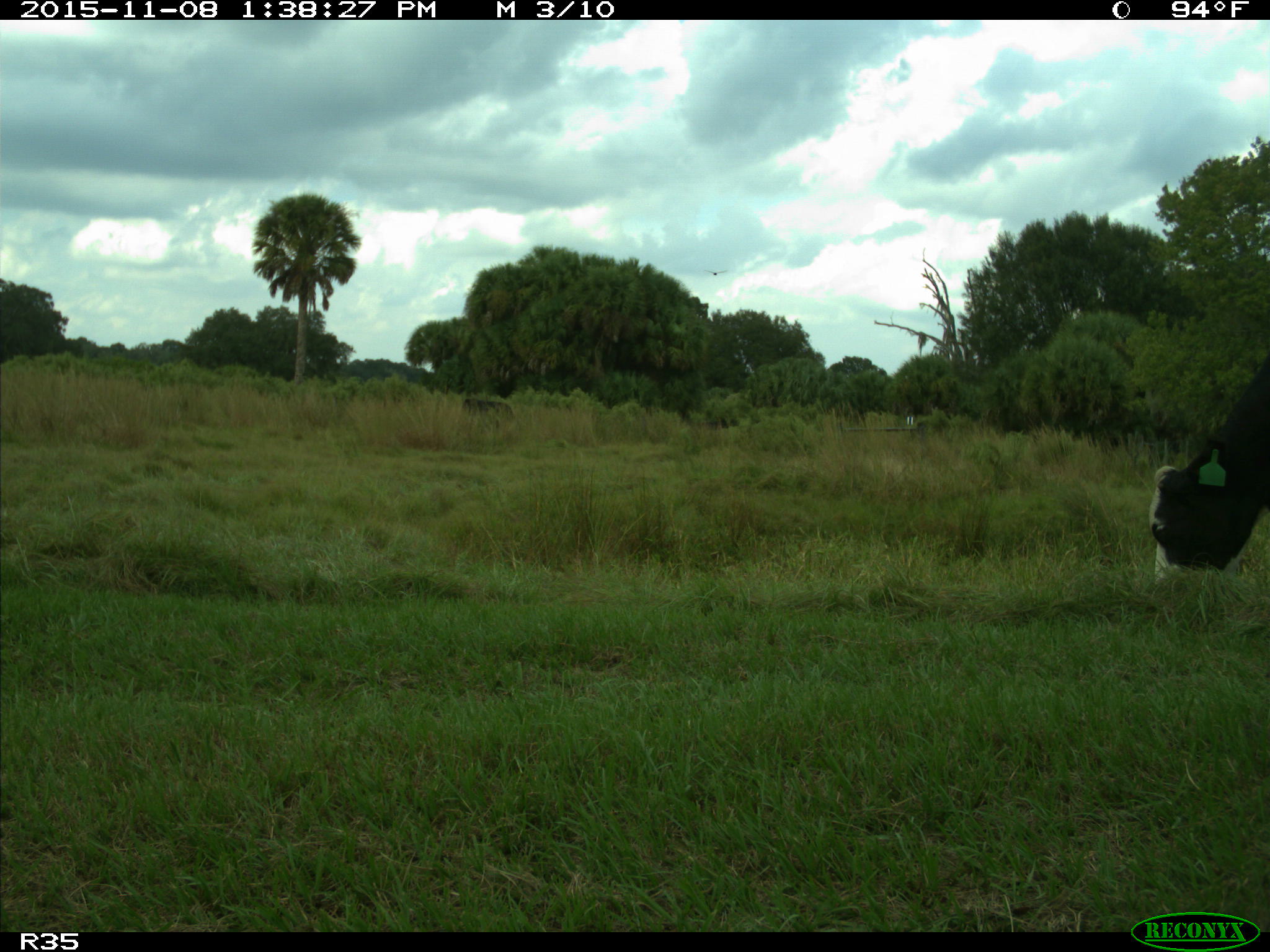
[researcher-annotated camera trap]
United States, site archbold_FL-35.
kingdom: Animalia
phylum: Chordata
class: Mammalia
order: Artiodactyla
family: Bovidae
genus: Bos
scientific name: Bos taurus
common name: domestic cow